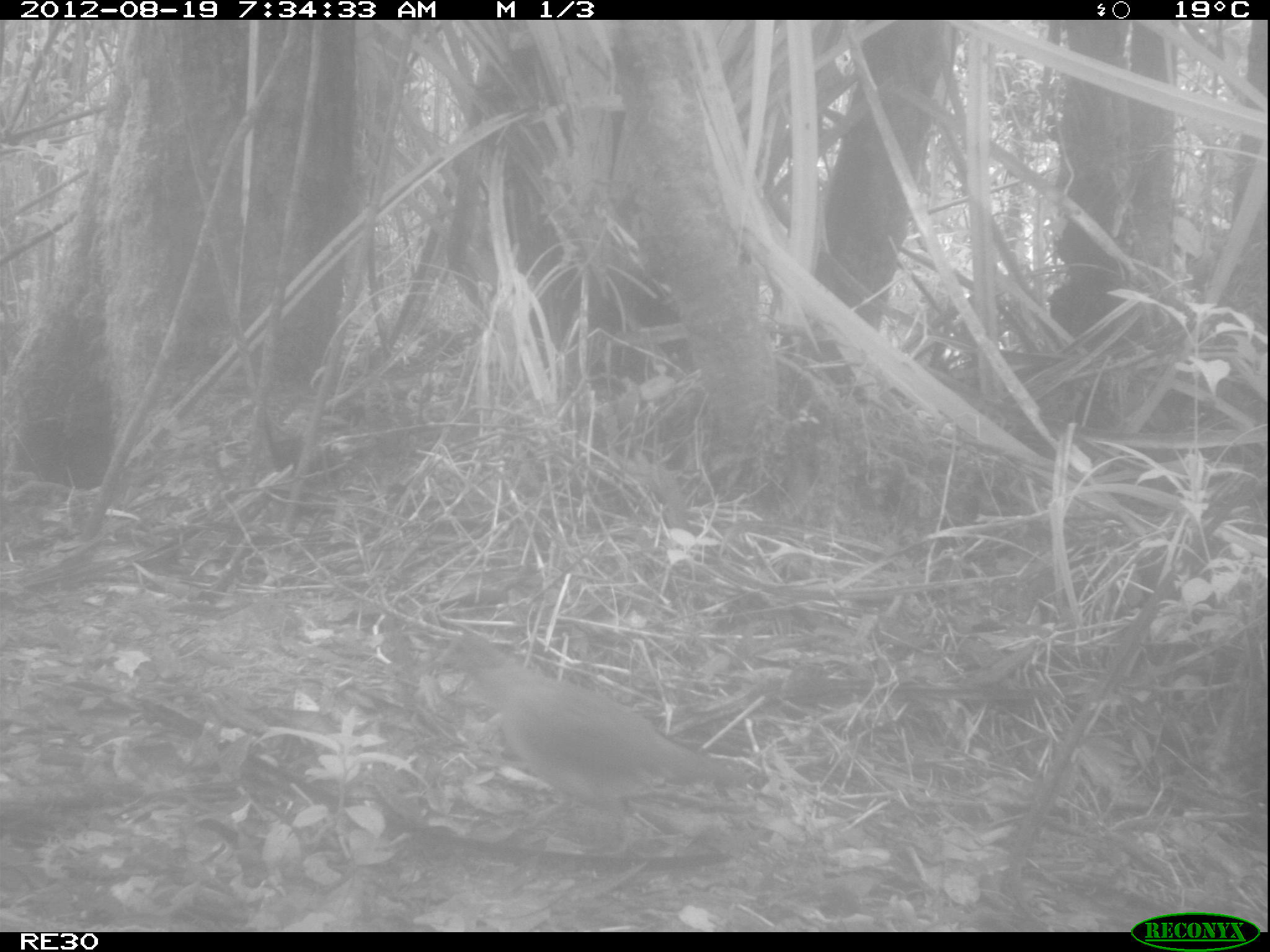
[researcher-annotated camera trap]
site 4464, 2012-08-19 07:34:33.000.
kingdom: Animalia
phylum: Chordata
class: Aves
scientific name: Aves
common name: bird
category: unknown bird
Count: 1.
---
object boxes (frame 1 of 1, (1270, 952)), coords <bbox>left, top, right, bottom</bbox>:
unknown bird: <bbox>424, 631, 752, 850</bbox>